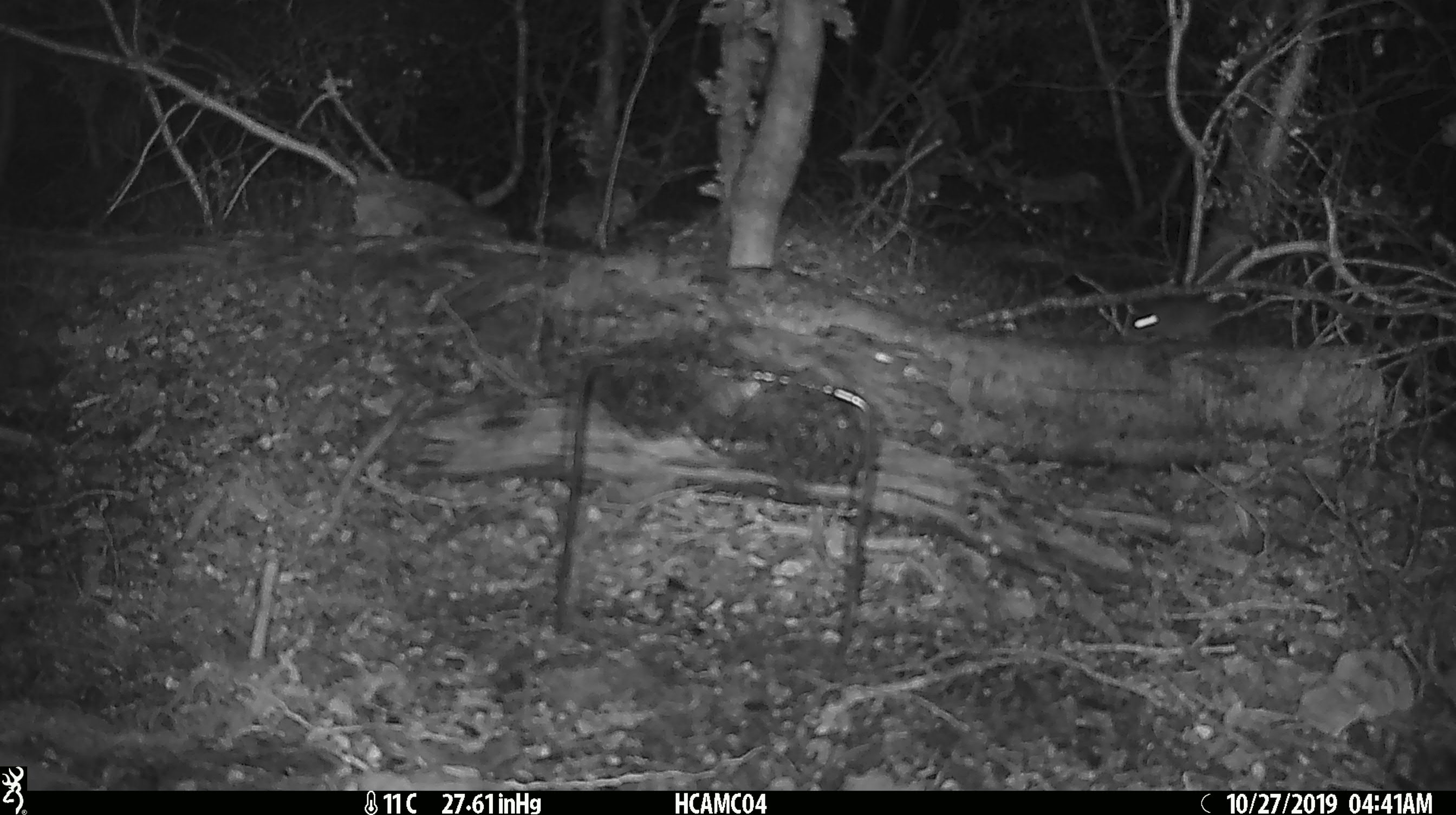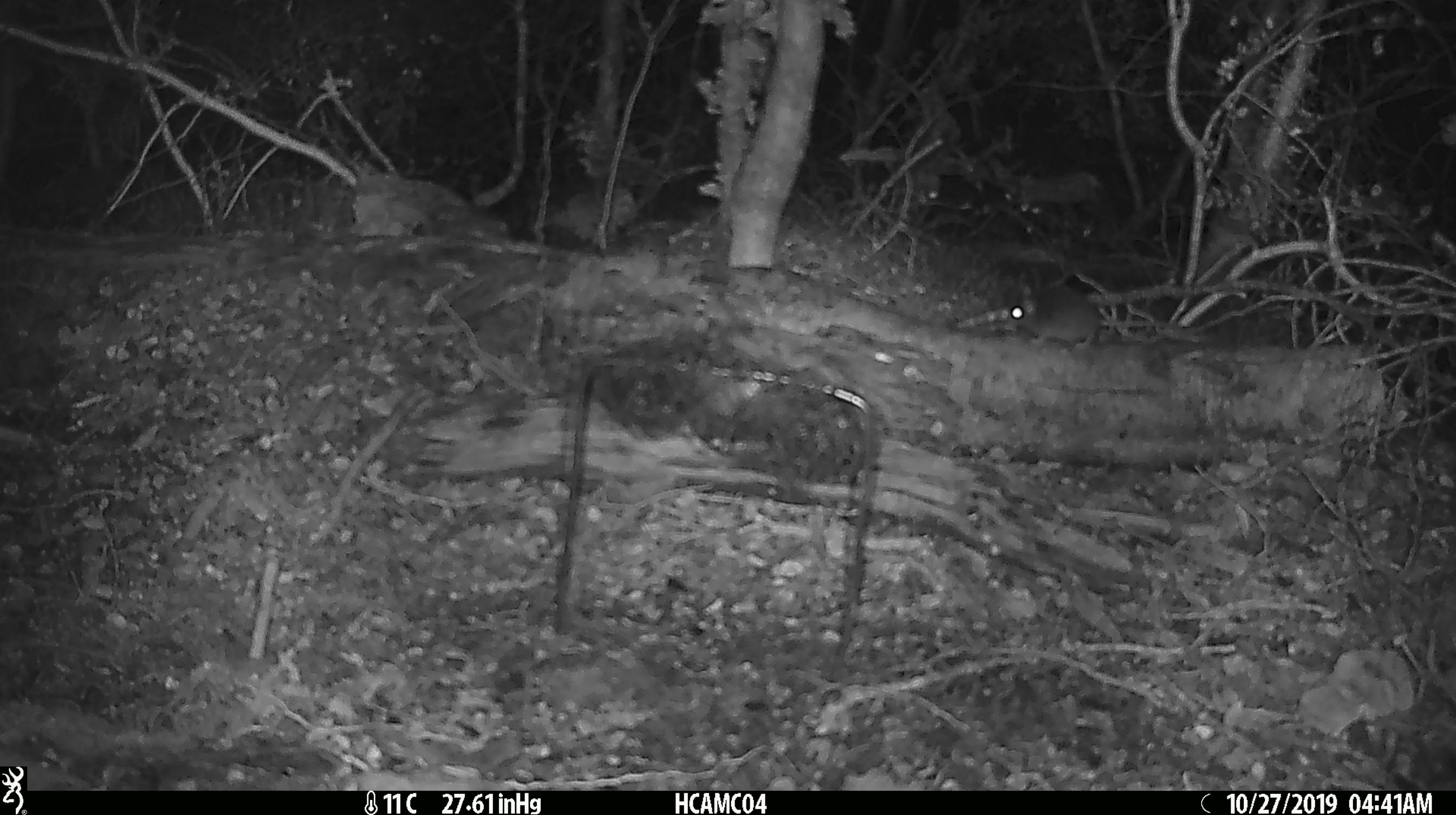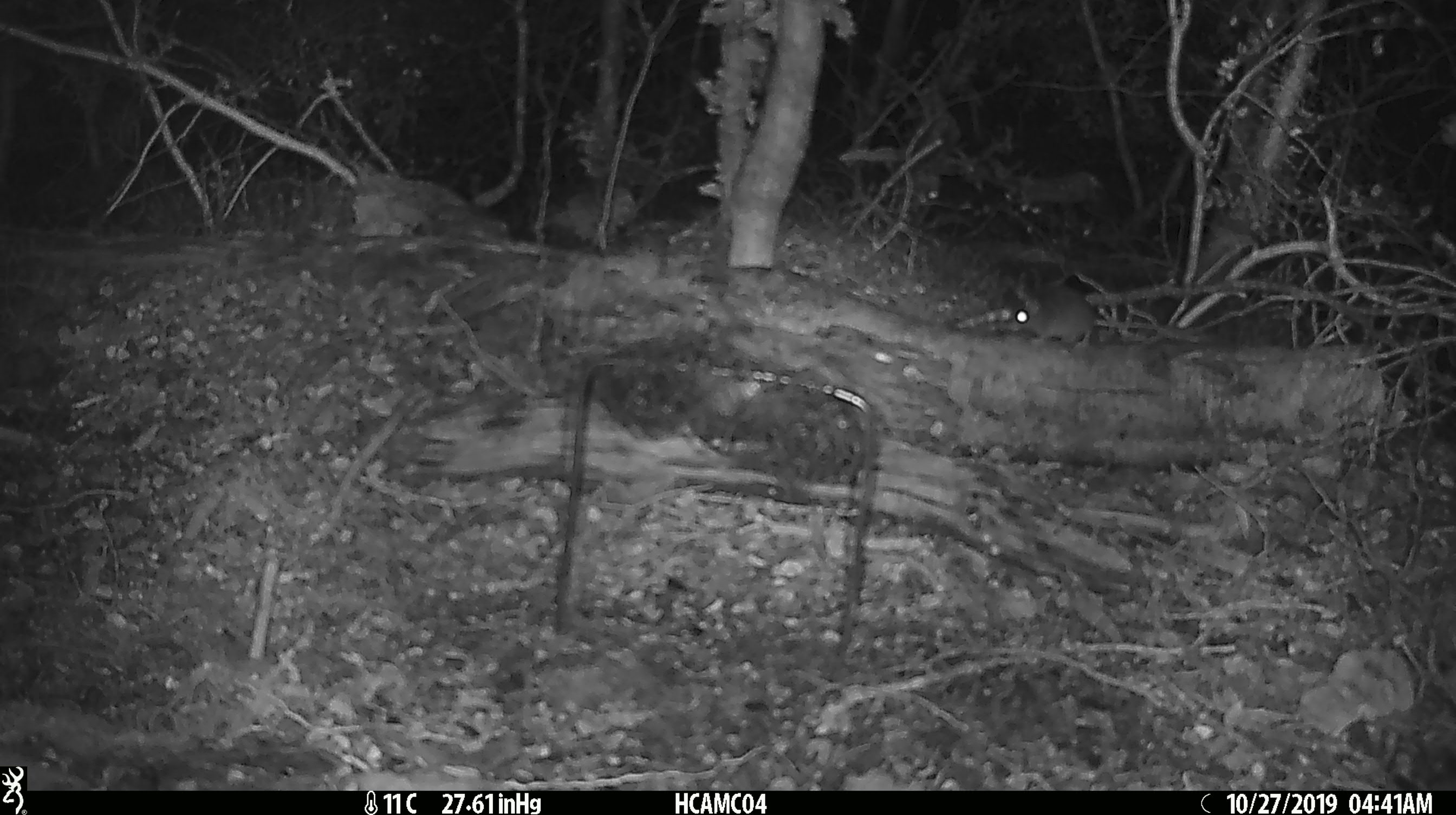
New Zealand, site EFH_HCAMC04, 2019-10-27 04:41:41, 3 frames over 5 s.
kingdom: Animalia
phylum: Chordata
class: Mammalia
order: Rodentia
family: Muridae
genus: Mus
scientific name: Mus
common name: mouse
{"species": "mouse (Mus)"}